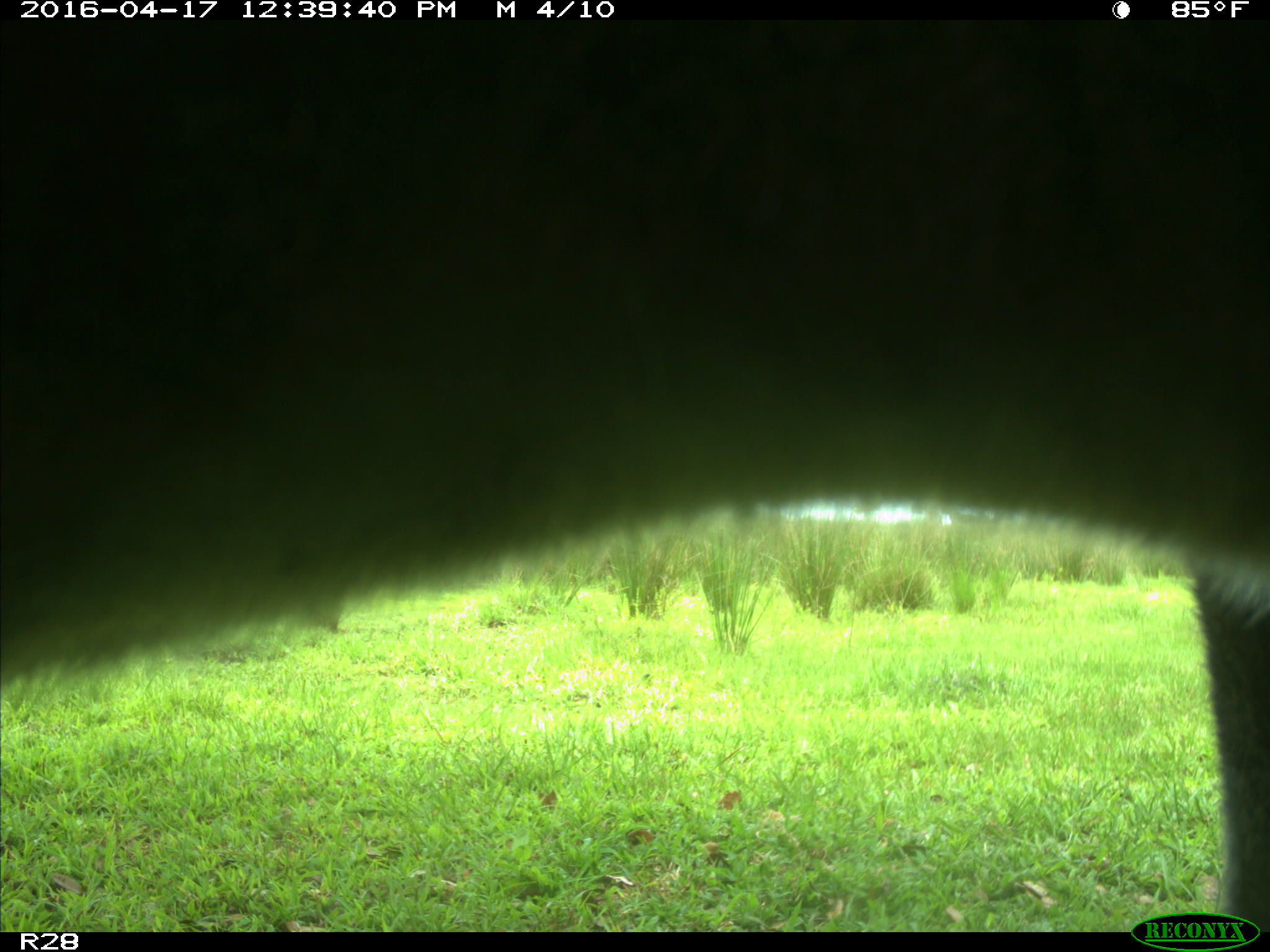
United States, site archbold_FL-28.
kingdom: Animalia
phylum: Chordata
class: Mammalia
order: Artiodactyla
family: Bovidae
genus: Bos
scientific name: Bos taurus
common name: domestic cow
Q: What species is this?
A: Bos taurus (domestic cow).